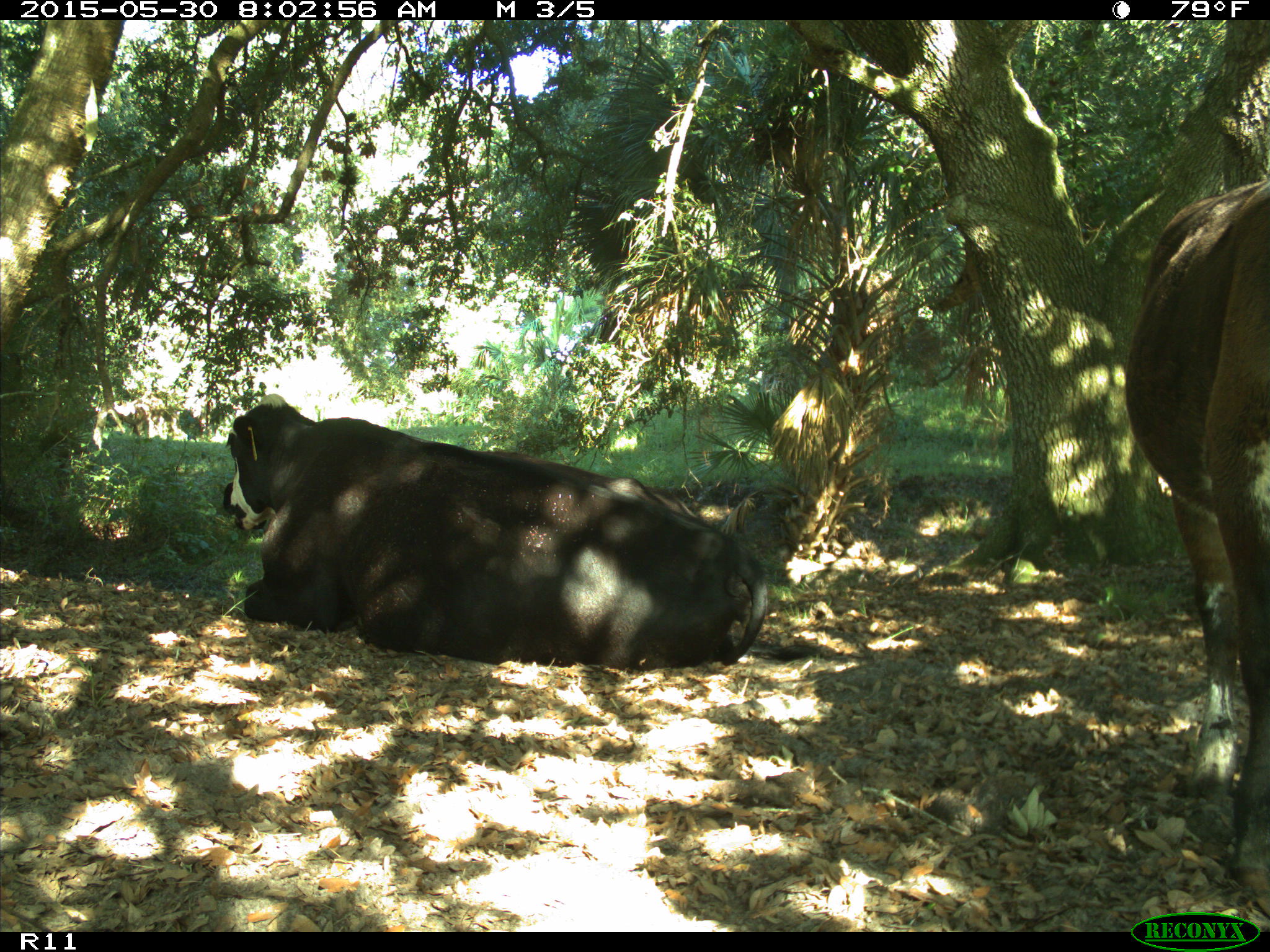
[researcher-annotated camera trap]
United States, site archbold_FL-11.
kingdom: Animalia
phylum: Chordata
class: Mammalia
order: Artiodactyla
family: Bovidae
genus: Bos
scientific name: Bos taurus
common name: domestic cow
Bos taurus (domestic cow).